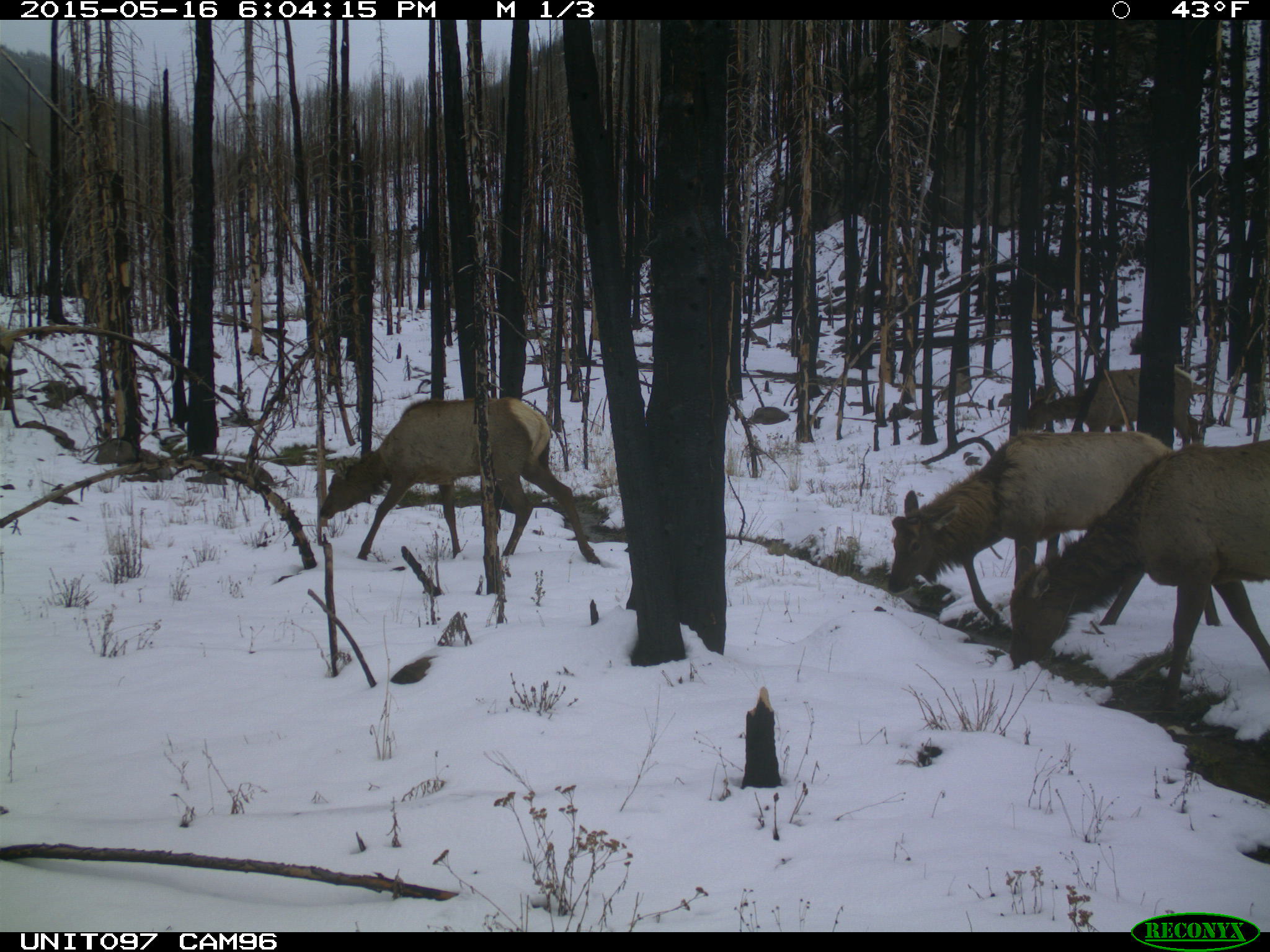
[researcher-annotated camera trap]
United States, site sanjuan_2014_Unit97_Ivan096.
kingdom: Animalia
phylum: Chordata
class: Mammalia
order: Artiodactyla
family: Cervidae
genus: Cervus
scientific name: Cervus elaphus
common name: red deer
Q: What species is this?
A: Cervus elaphus (red deer).